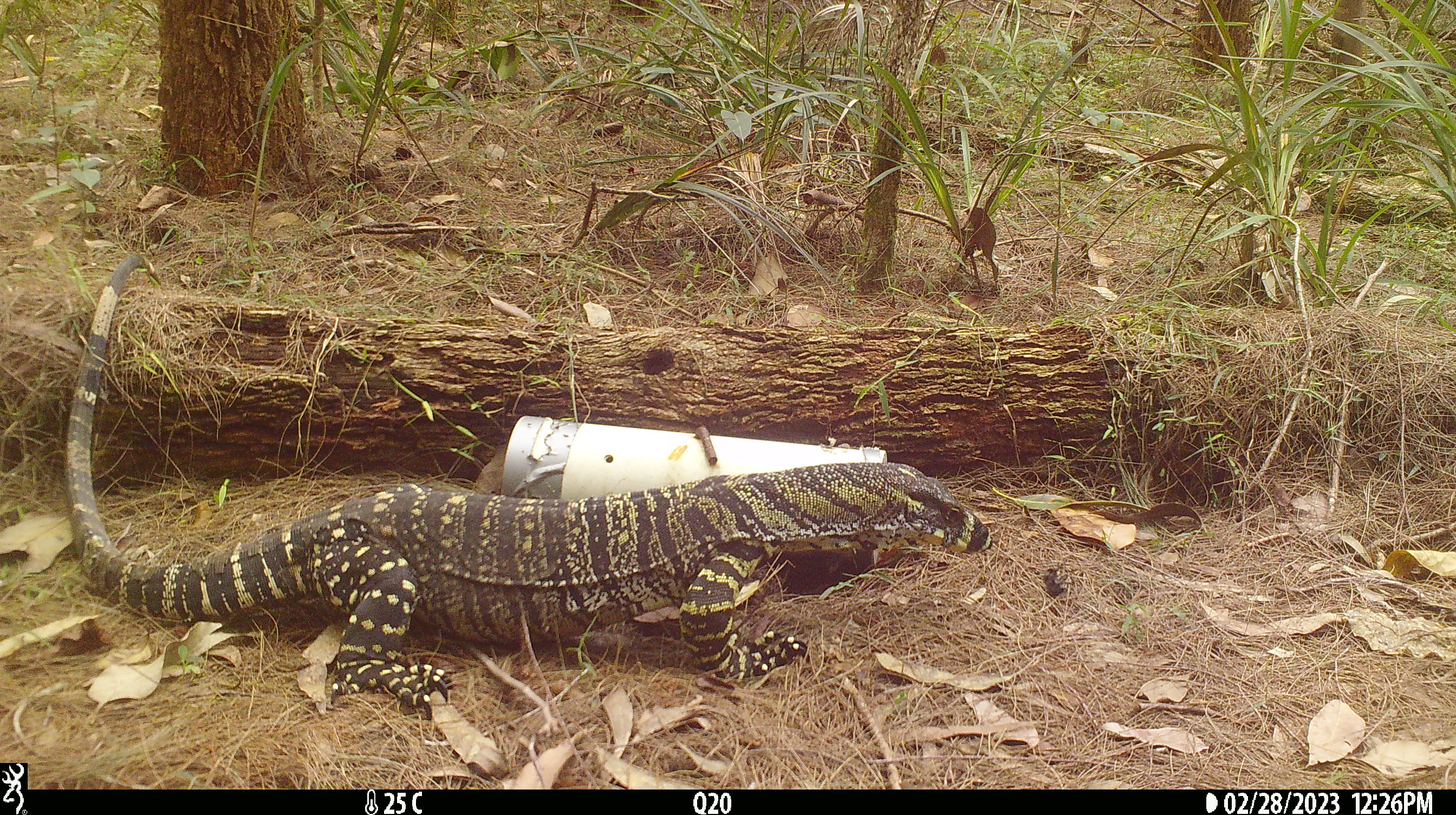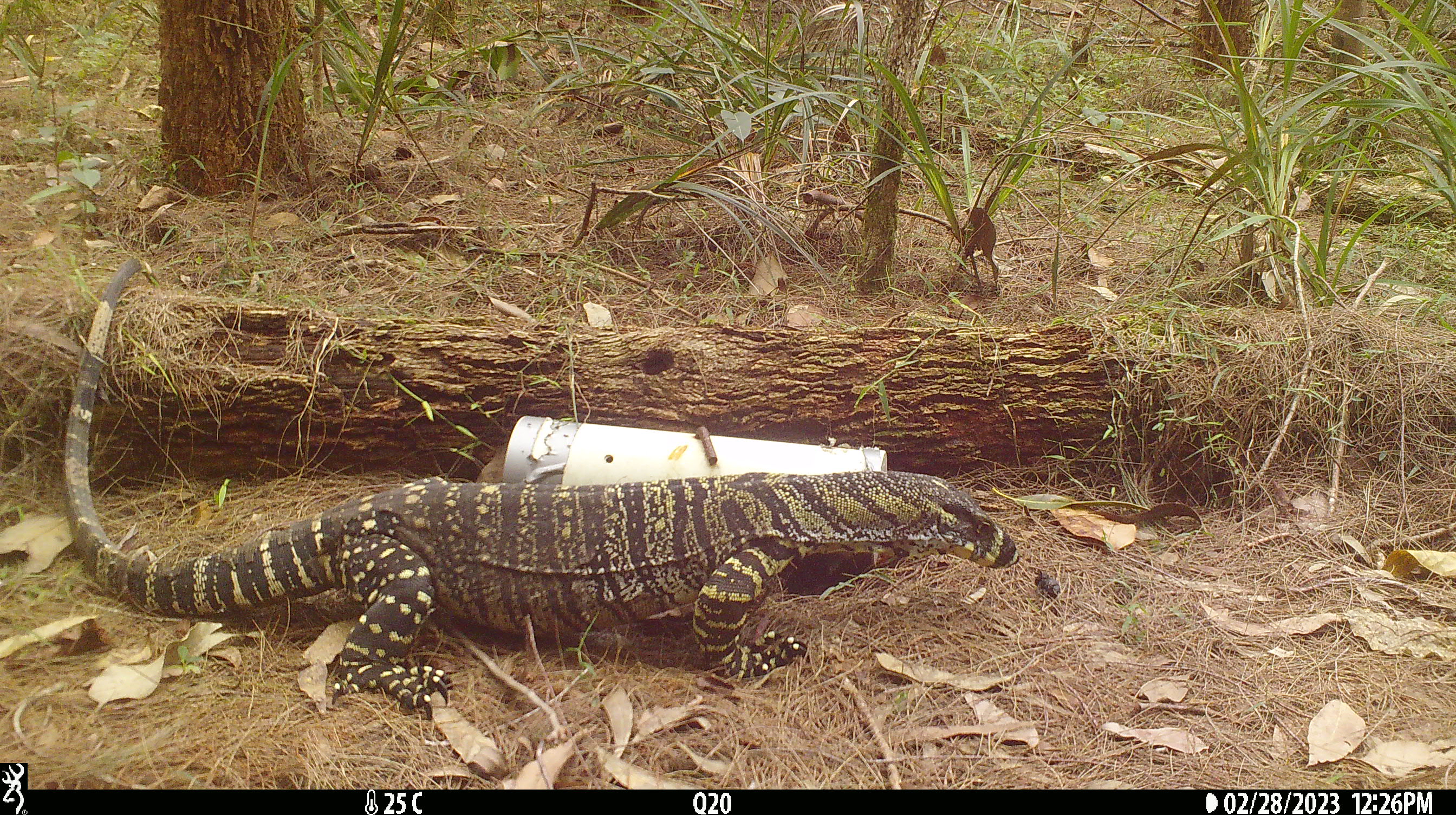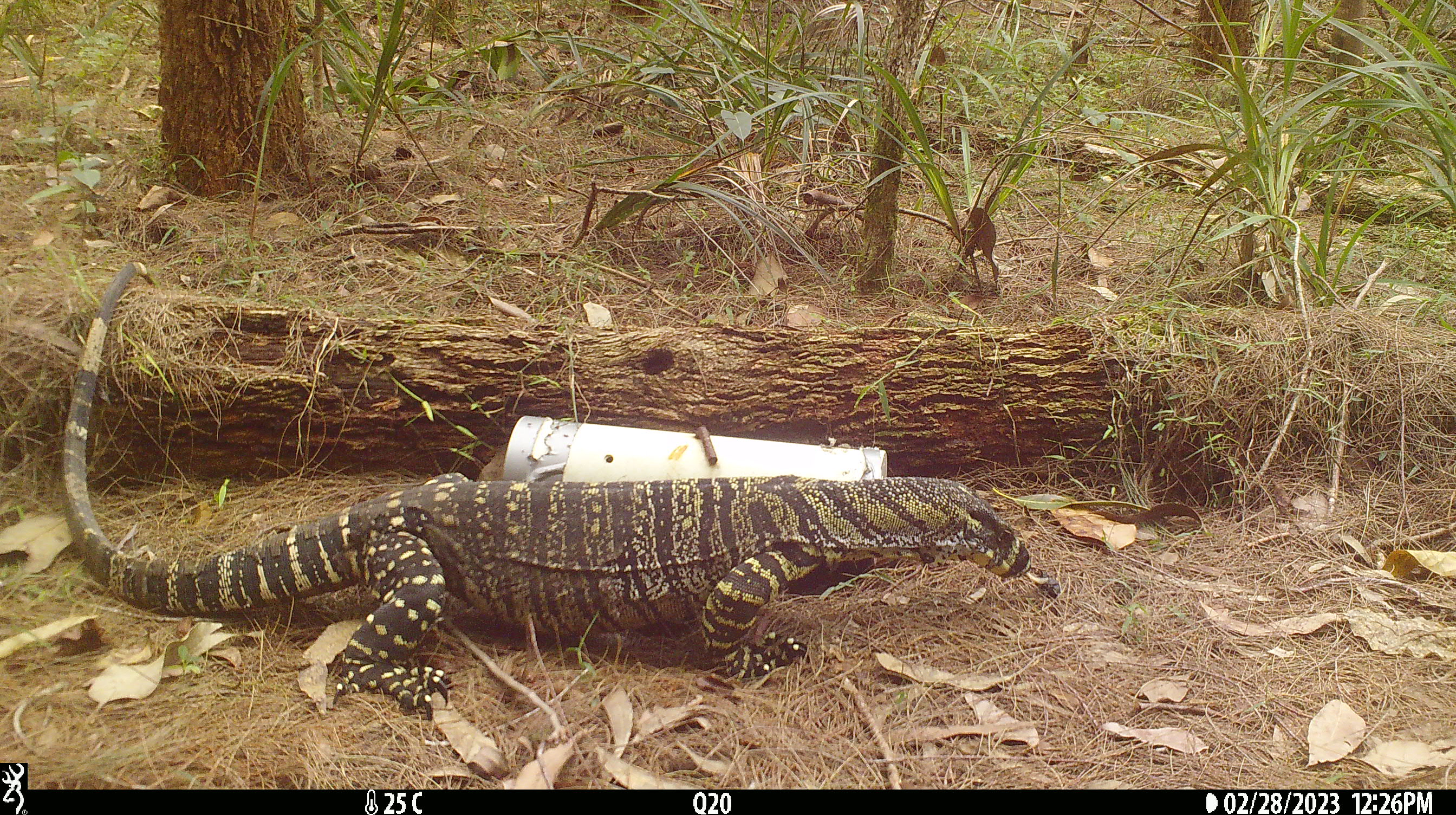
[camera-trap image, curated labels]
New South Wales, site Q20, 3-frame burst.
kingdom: Animalia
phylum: Chordata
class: Reptilia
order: Squamata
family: Varanidae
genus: Varanus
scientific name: Varanus varius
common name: lace monitor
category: goanna